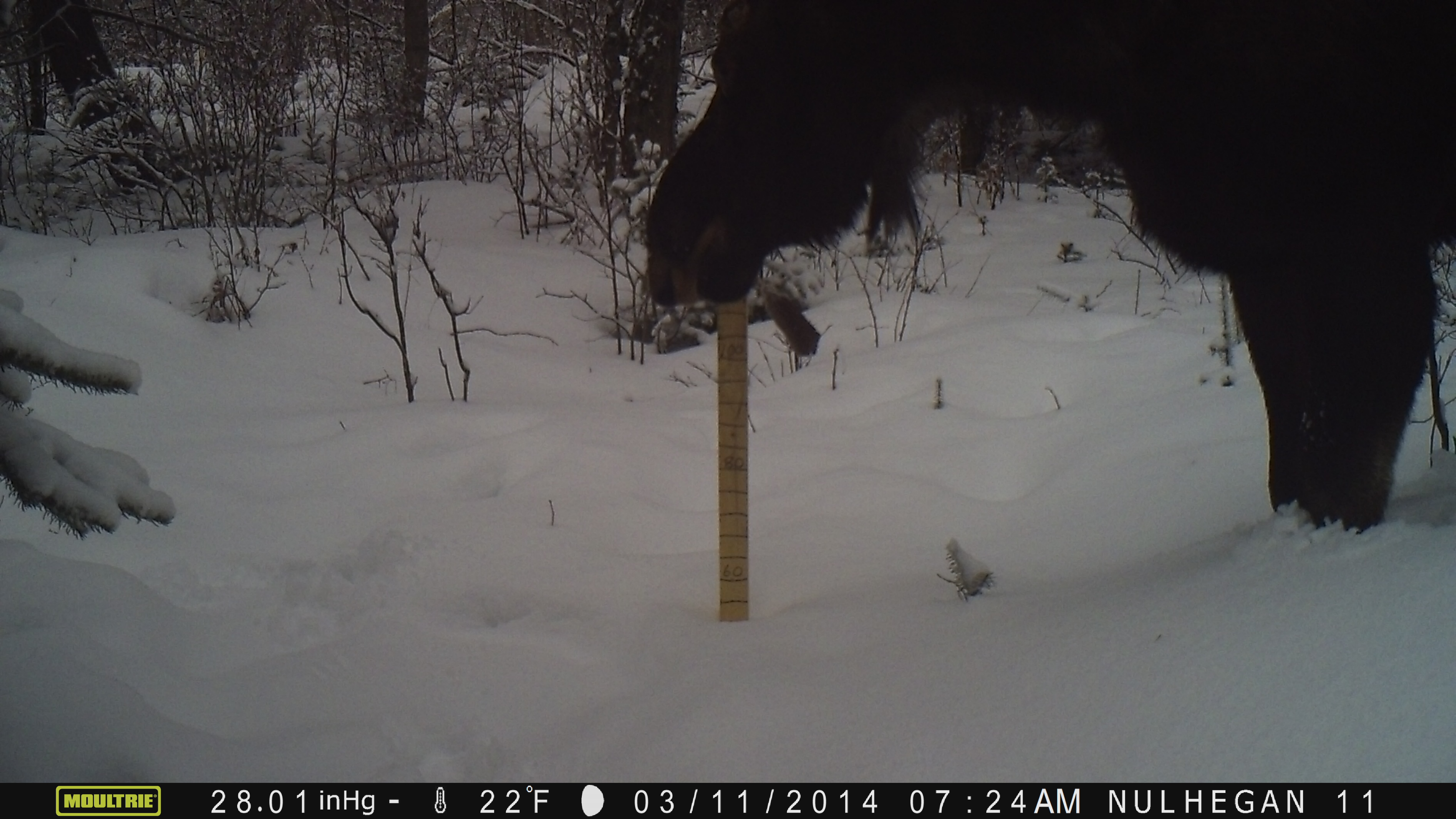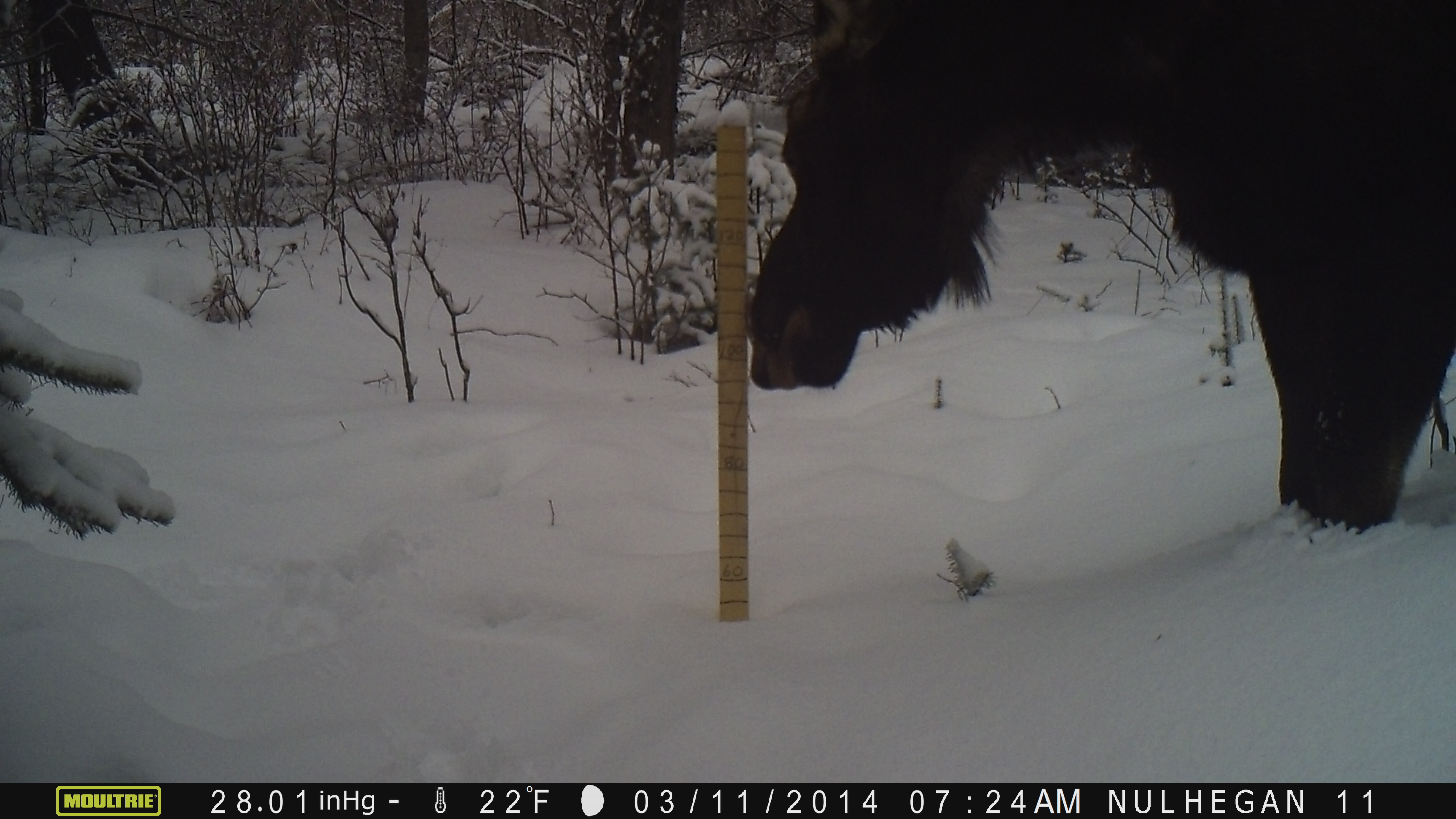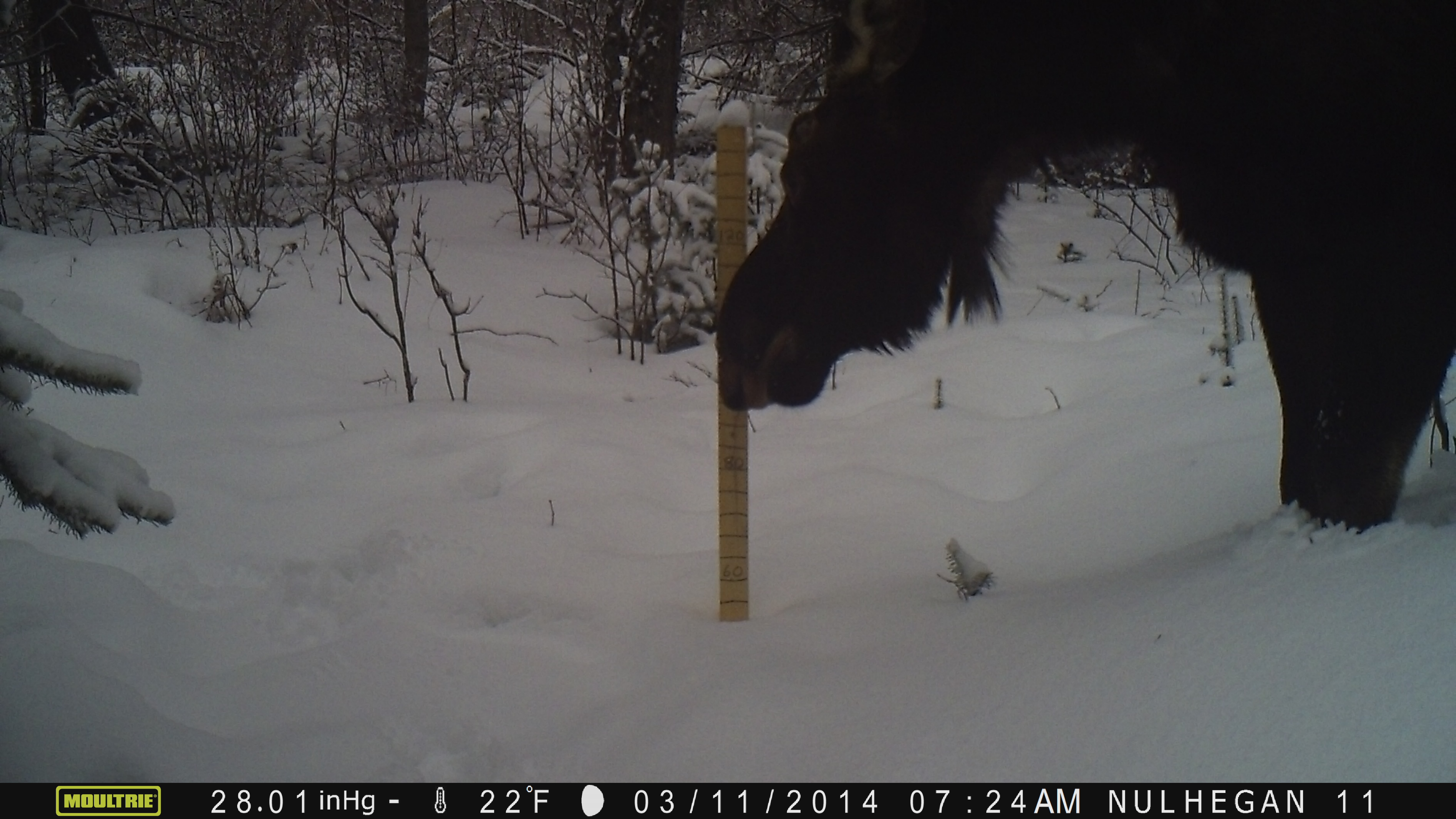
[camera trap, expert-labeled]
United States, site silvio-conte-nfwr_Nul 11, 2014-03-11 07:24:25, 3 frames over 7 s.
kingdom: Animalia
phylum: Chordata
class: Mammalia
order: Artiodactyla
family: Cervidae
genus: Alces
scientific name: Alces alces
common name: moose